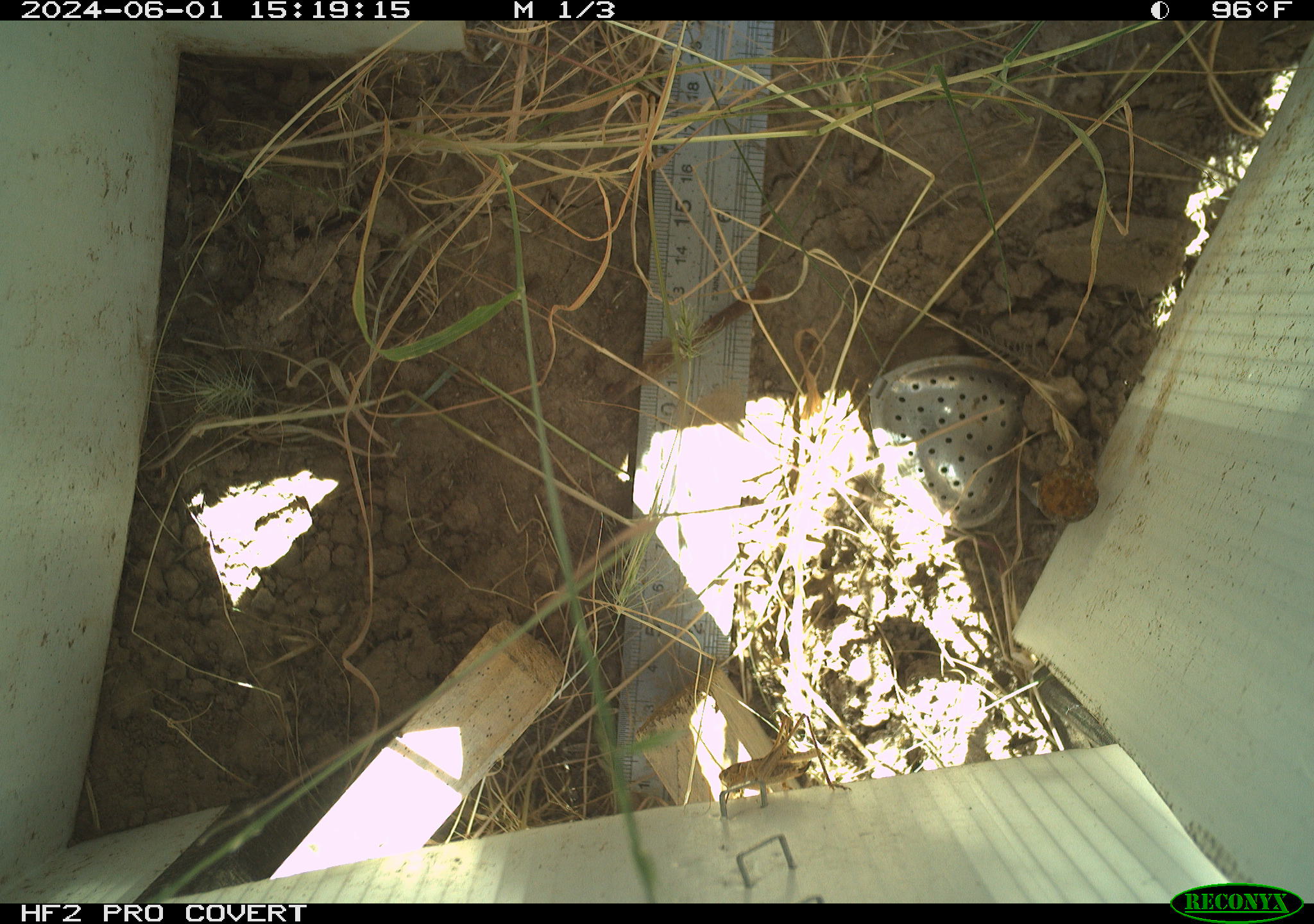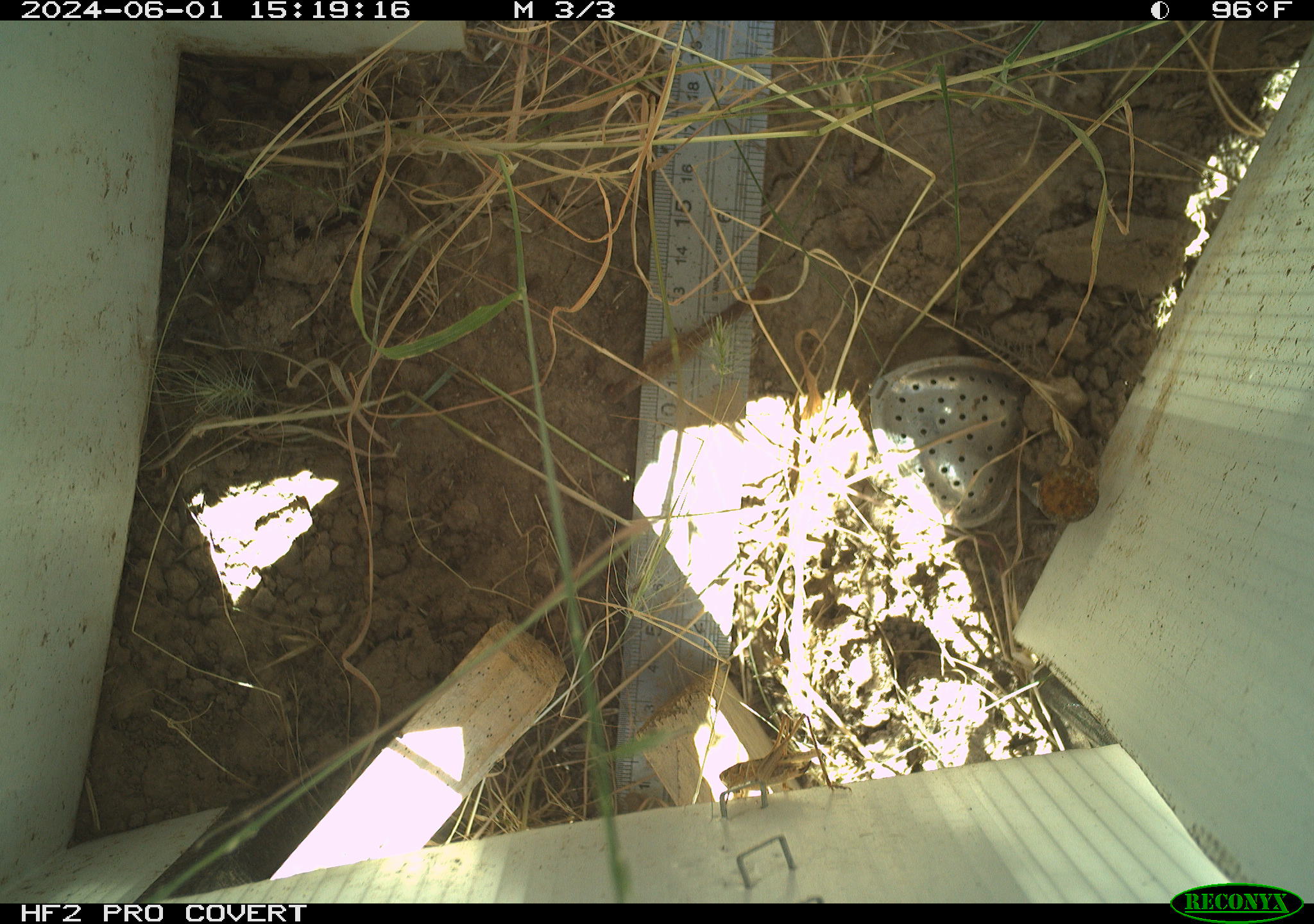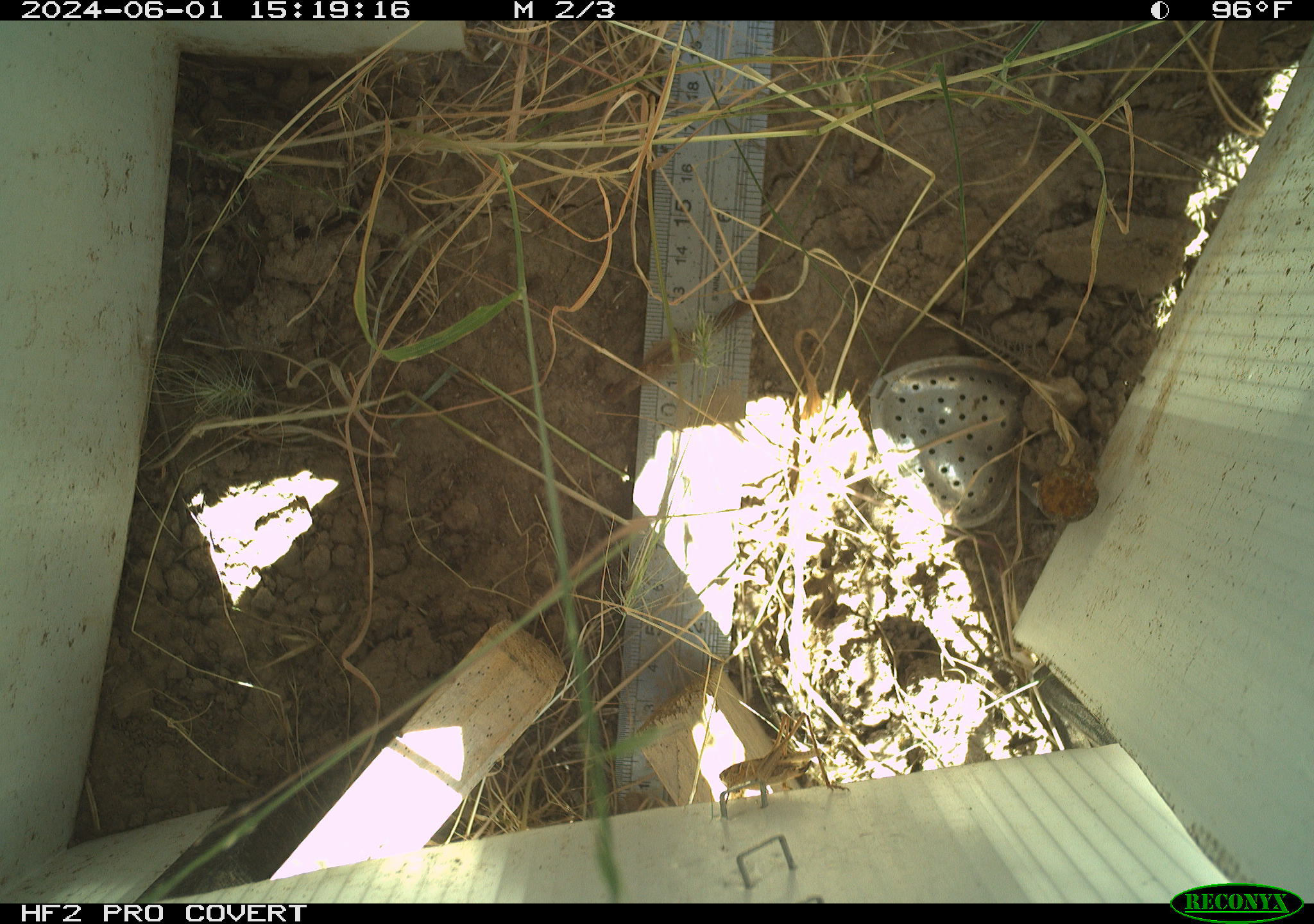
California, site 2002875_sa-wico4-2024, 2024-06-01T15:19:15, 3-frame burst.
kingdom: Animalia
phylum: Arthropoda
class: Insecta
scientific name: Insecta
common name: insect